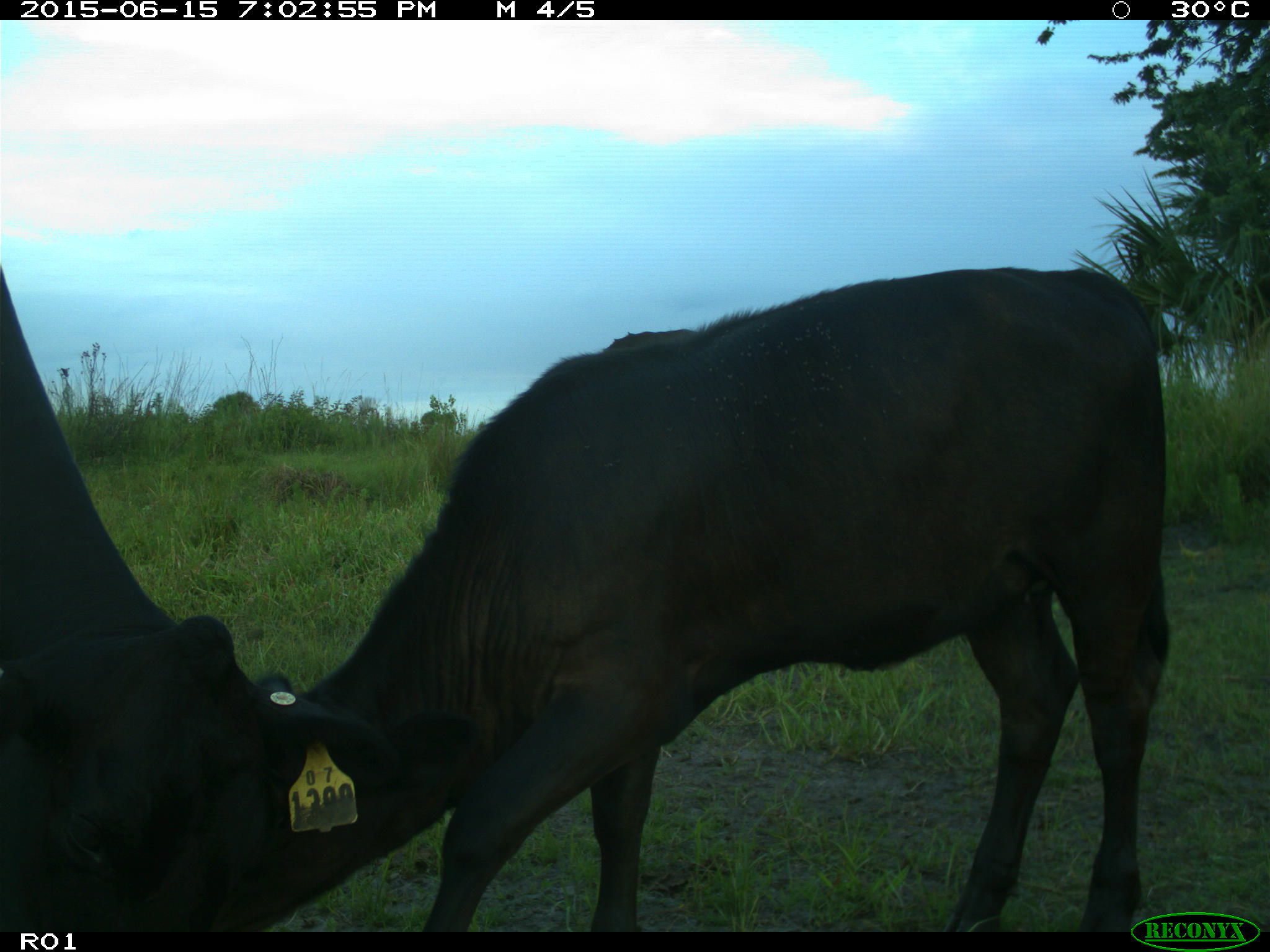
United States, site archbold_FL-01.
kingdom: Animalia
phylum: Chordata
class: Mammalia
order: Artiodactyla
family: Bovidae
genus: Bos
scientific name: Bos taurus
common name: domestic cow